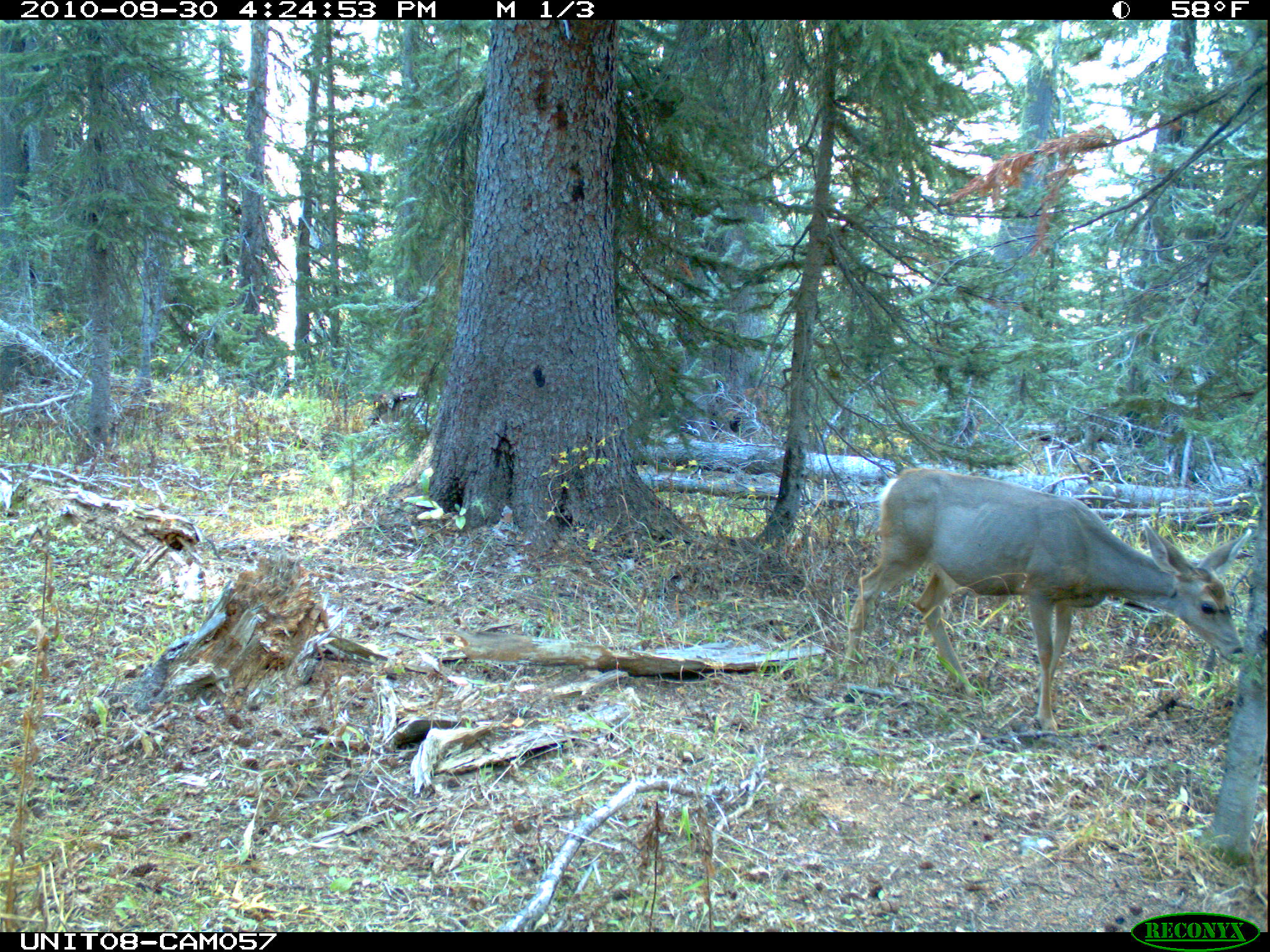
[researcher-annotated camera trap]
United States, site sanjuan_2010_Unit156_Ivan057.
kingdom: Animalia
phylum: Chordata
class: Mammalia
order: Artiodactyla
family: Cervidae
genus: Odocoileus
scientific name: Odocoileus hemionus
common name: mule deer